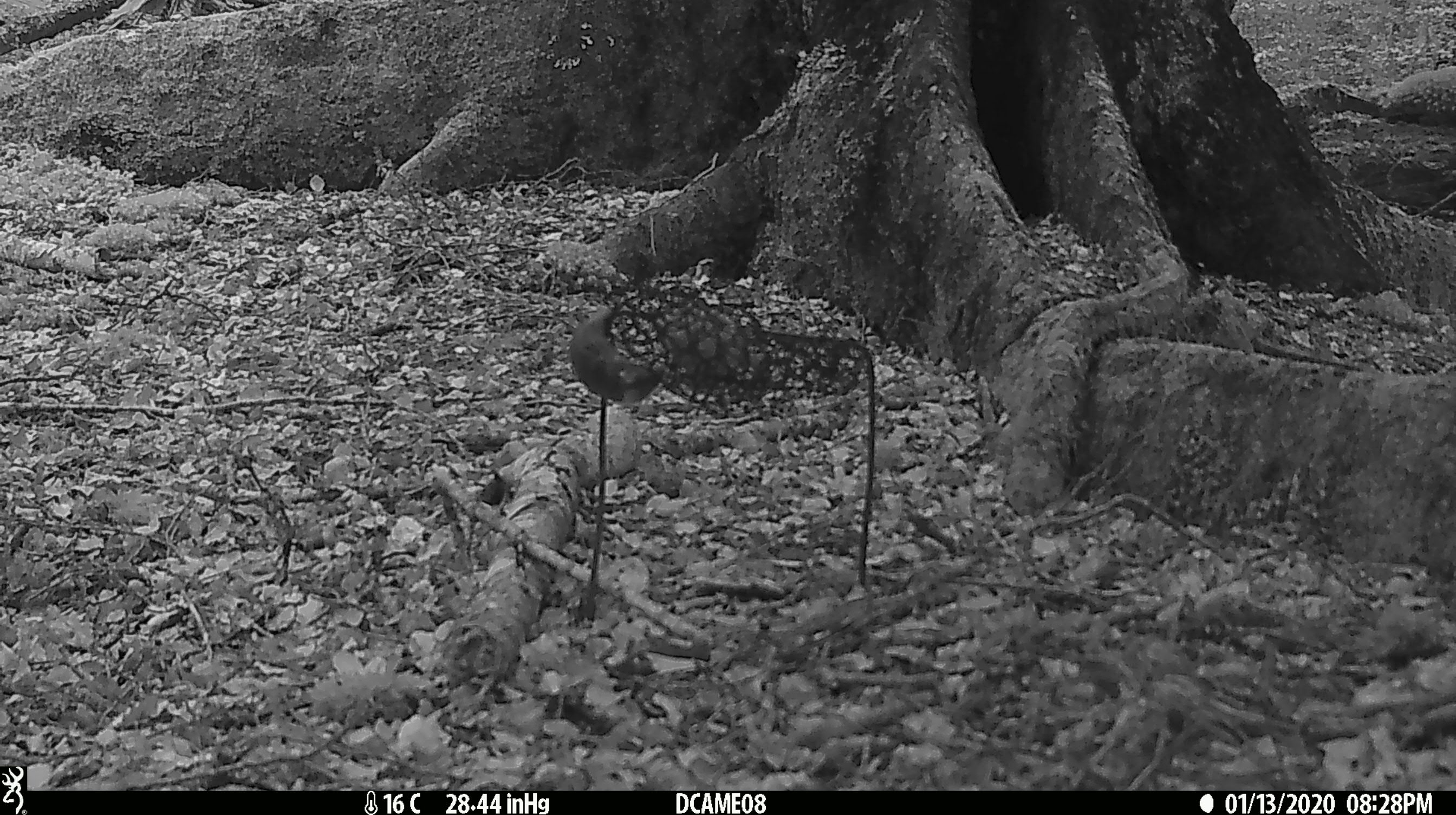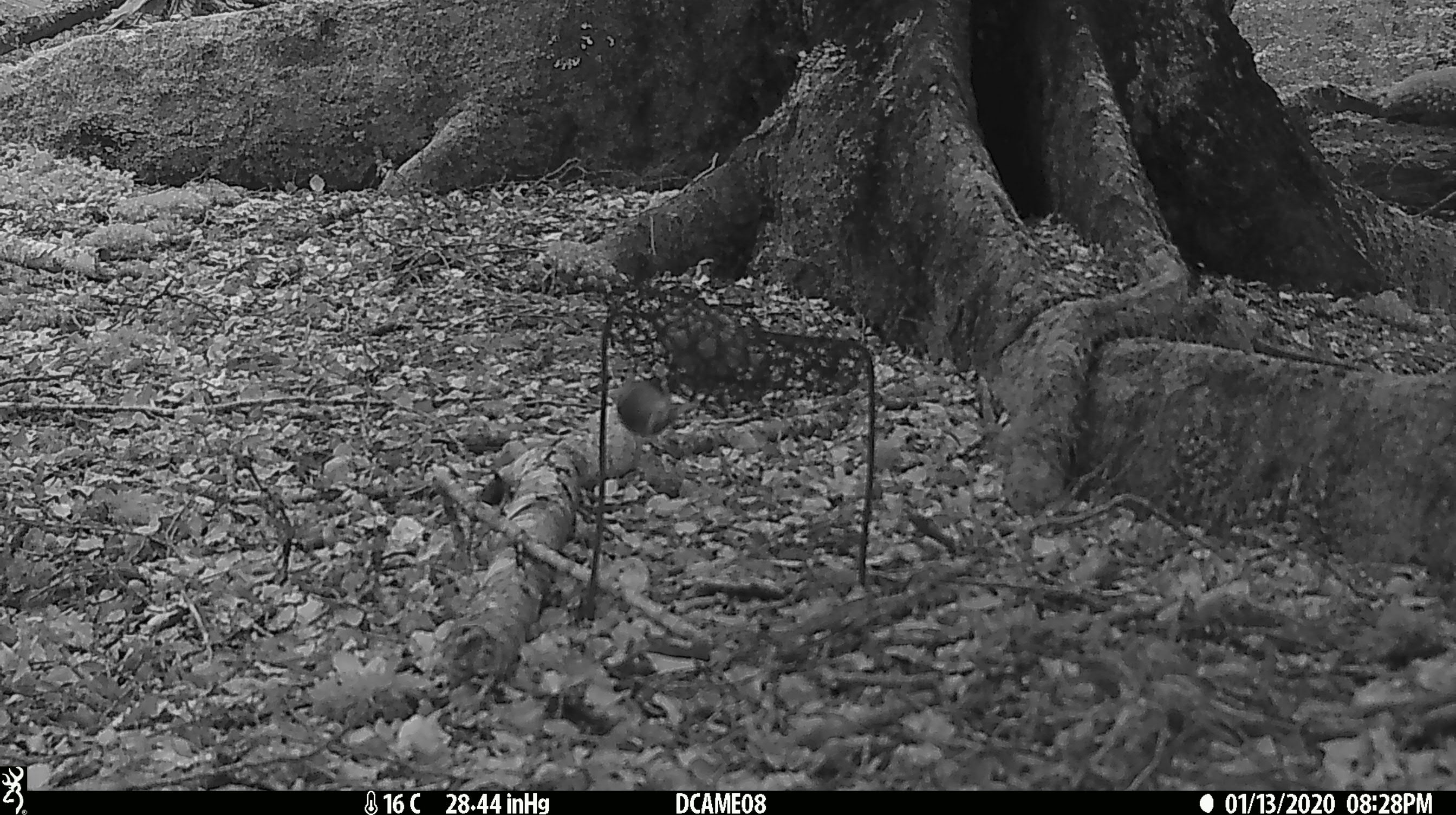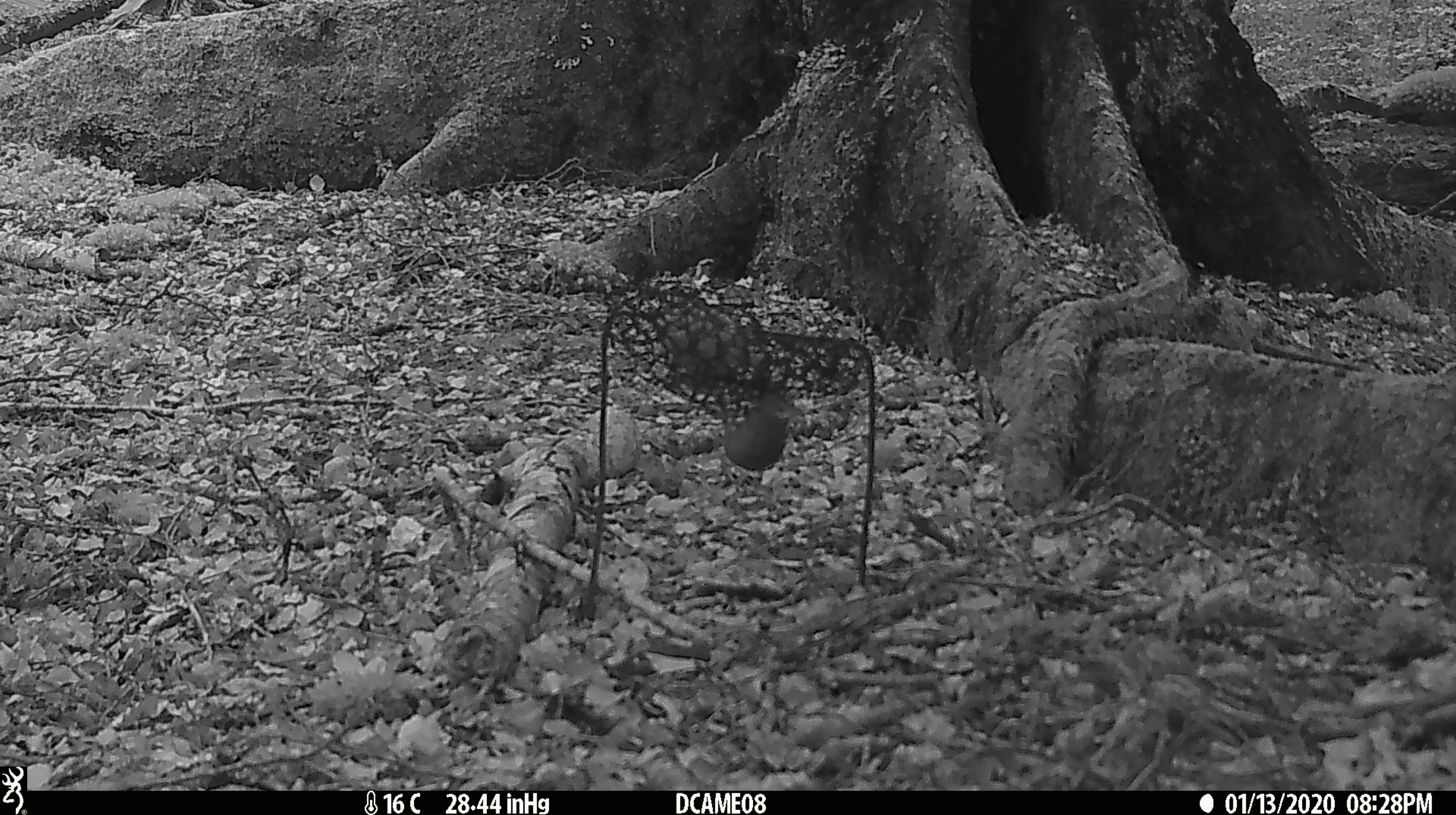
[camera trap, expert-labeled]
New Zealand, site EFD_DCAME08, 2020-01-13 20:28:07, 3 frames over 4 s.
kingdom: Animalia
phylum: Chordata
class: Mammalia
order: Rodentia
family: Muridae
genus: Mus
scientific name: Mus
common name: mouse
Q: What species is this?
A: Mouse (Mus).